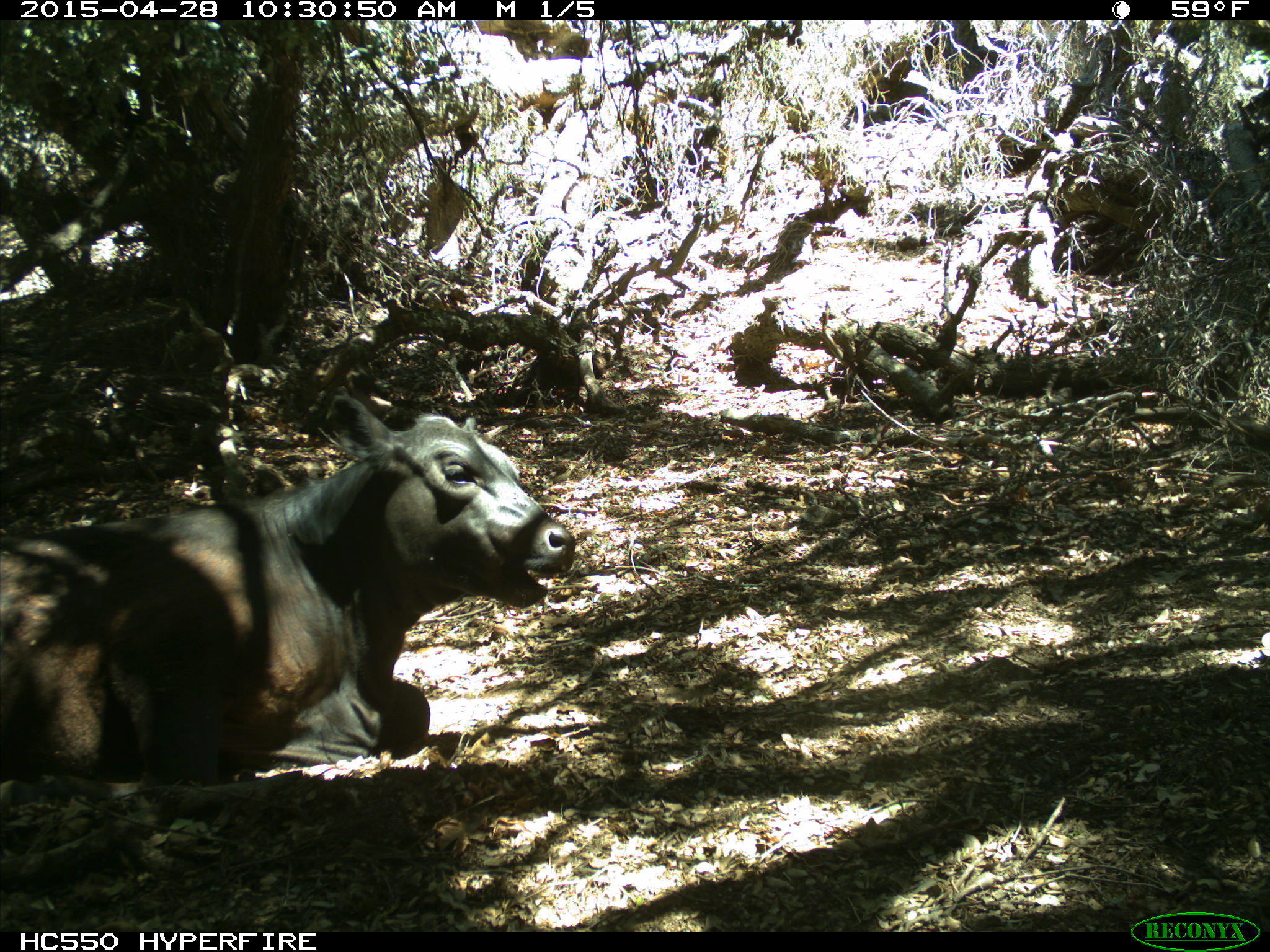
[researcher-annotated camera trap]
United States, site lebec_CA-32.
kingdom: Animalia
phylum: Chordata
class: Mammalia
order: Artiodactyla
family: Bovidae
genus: Bos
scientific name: Bos taurus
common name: domestic cow